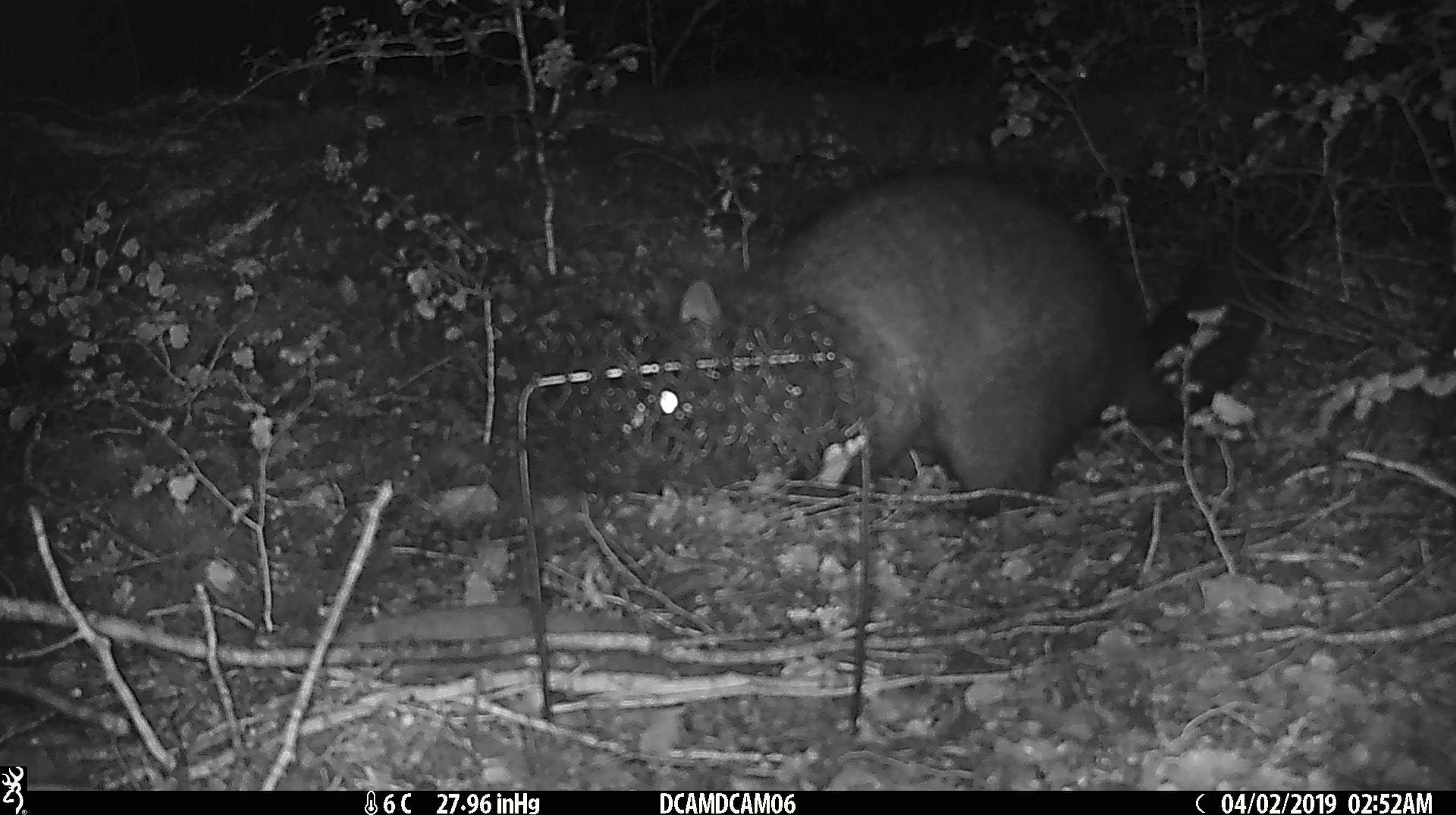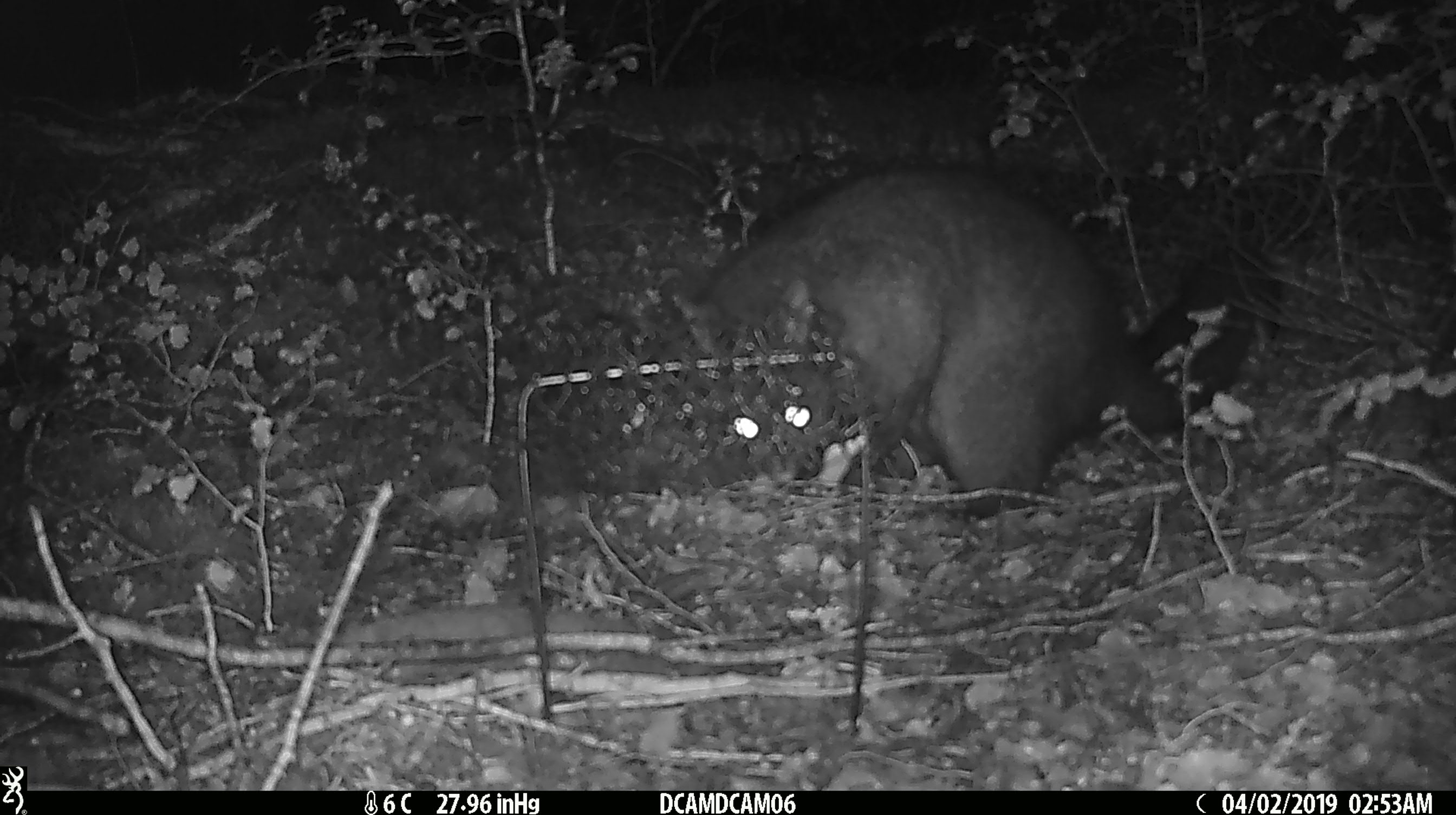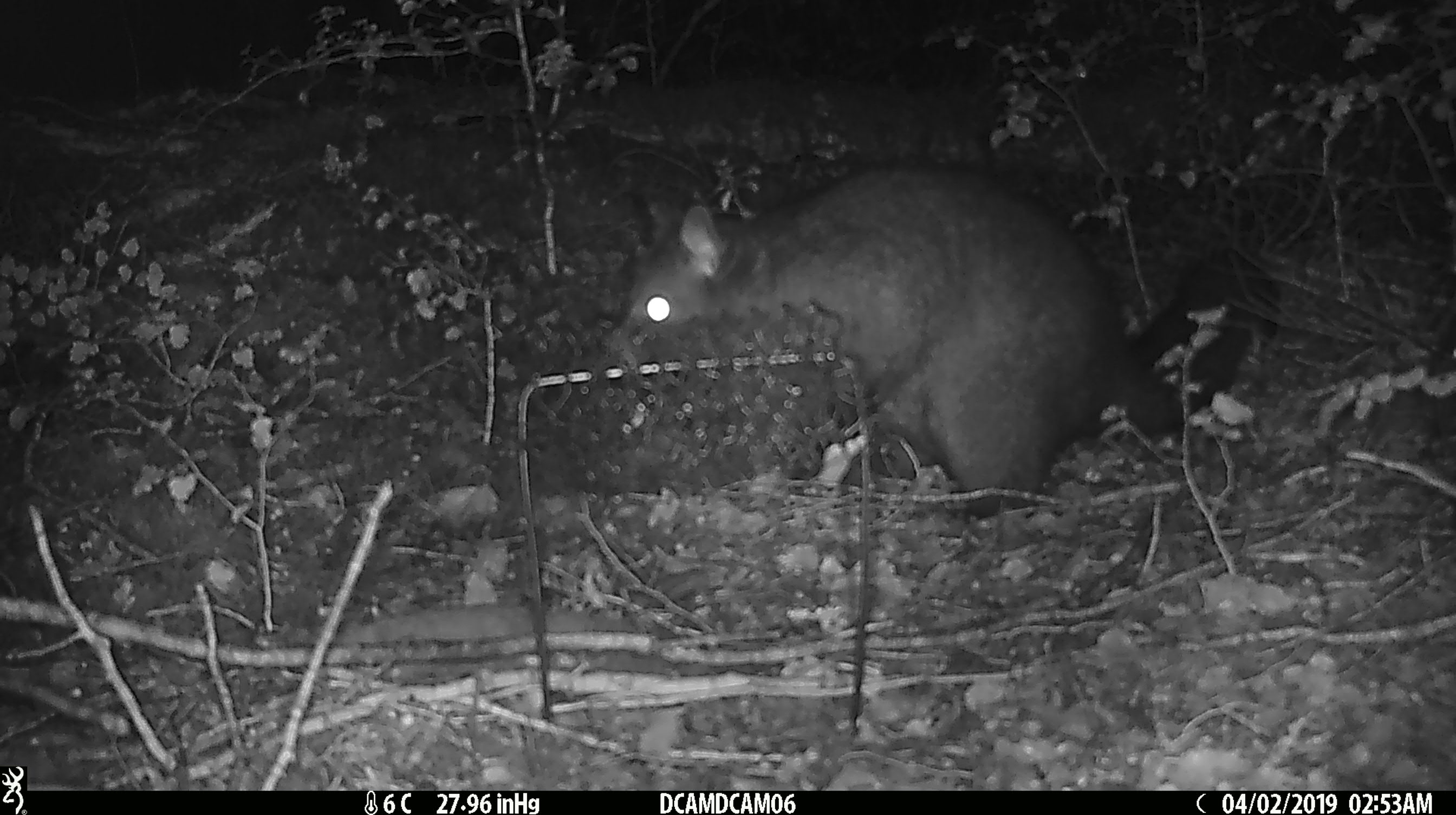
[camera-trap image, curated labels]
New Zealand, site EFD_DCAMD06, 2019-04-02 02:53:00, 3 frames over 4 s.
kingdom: Animalia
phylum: Chordata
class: Mammalia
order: Diprotodontia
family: Phalangeridae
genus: Trichosurus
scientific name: Trichosurus vulpecula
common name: common brushtail possum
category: possum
Possum (common brushtail possum) (Trichosurus vulpecula).